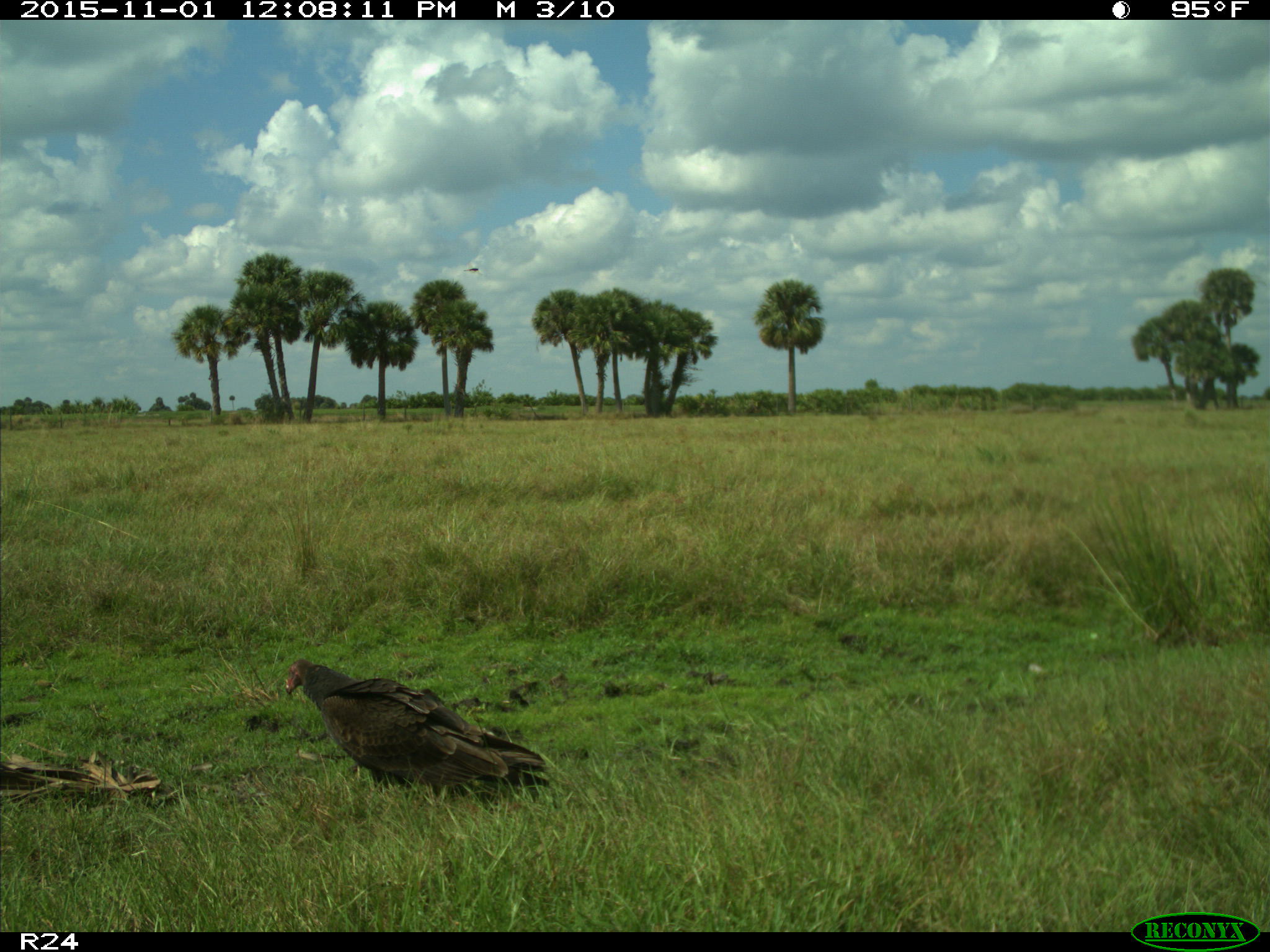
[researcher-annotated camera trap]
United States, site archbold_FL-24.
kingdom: Animalia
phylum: Chordata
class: Aves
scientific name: Aves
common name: birds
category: unidentified bird